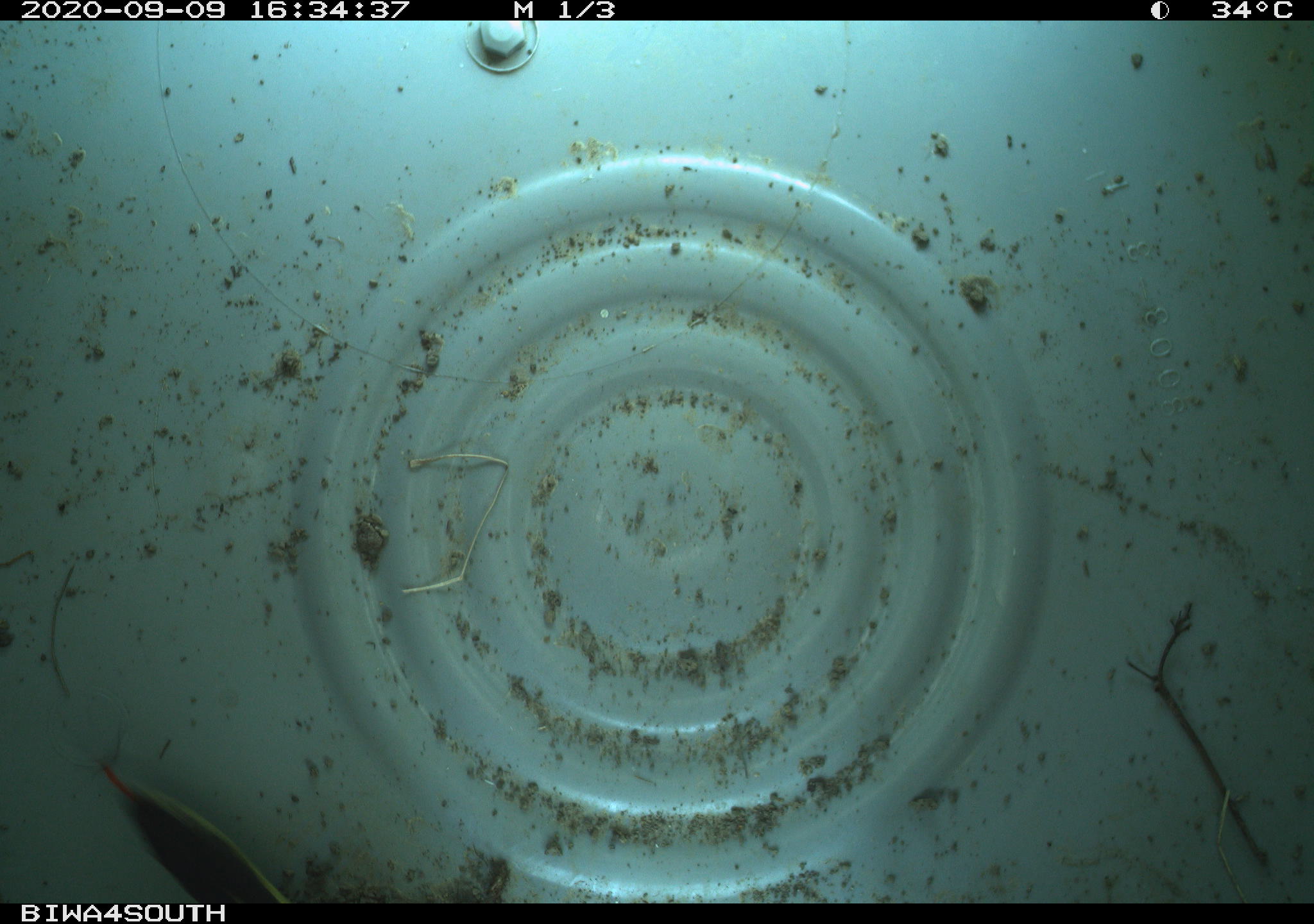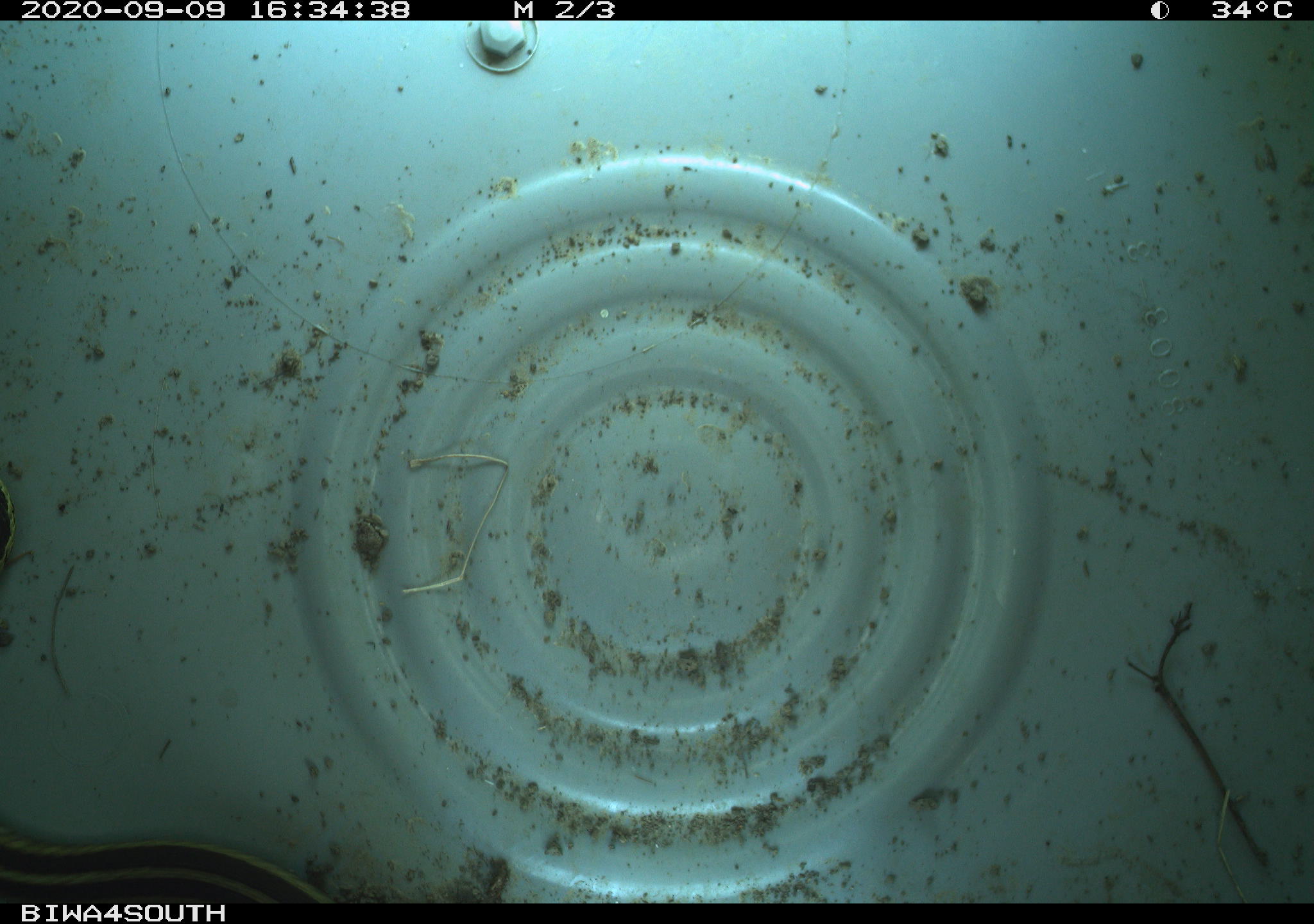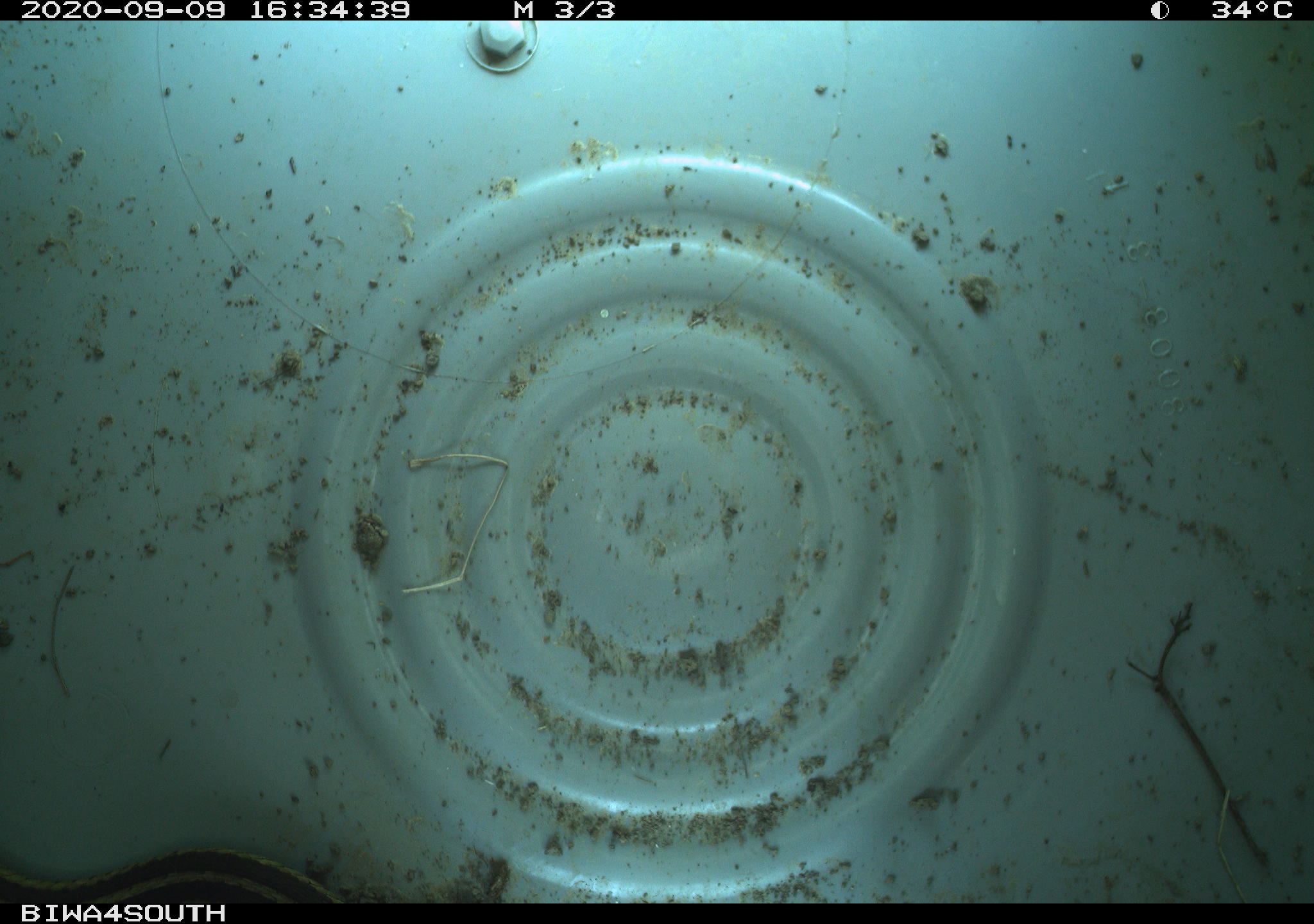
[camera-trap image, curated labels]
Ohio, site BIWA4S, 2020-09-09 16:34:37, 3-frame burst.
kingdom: Animalia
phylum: Chordata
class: Reptilia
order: Squamata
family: Colubridae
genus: Thamnophis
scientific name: Thamnophis sirtalis sirtalis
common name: eastern gartersnake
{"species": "eastern gartersnake (Thamnophis sirtalis sirtalis)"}